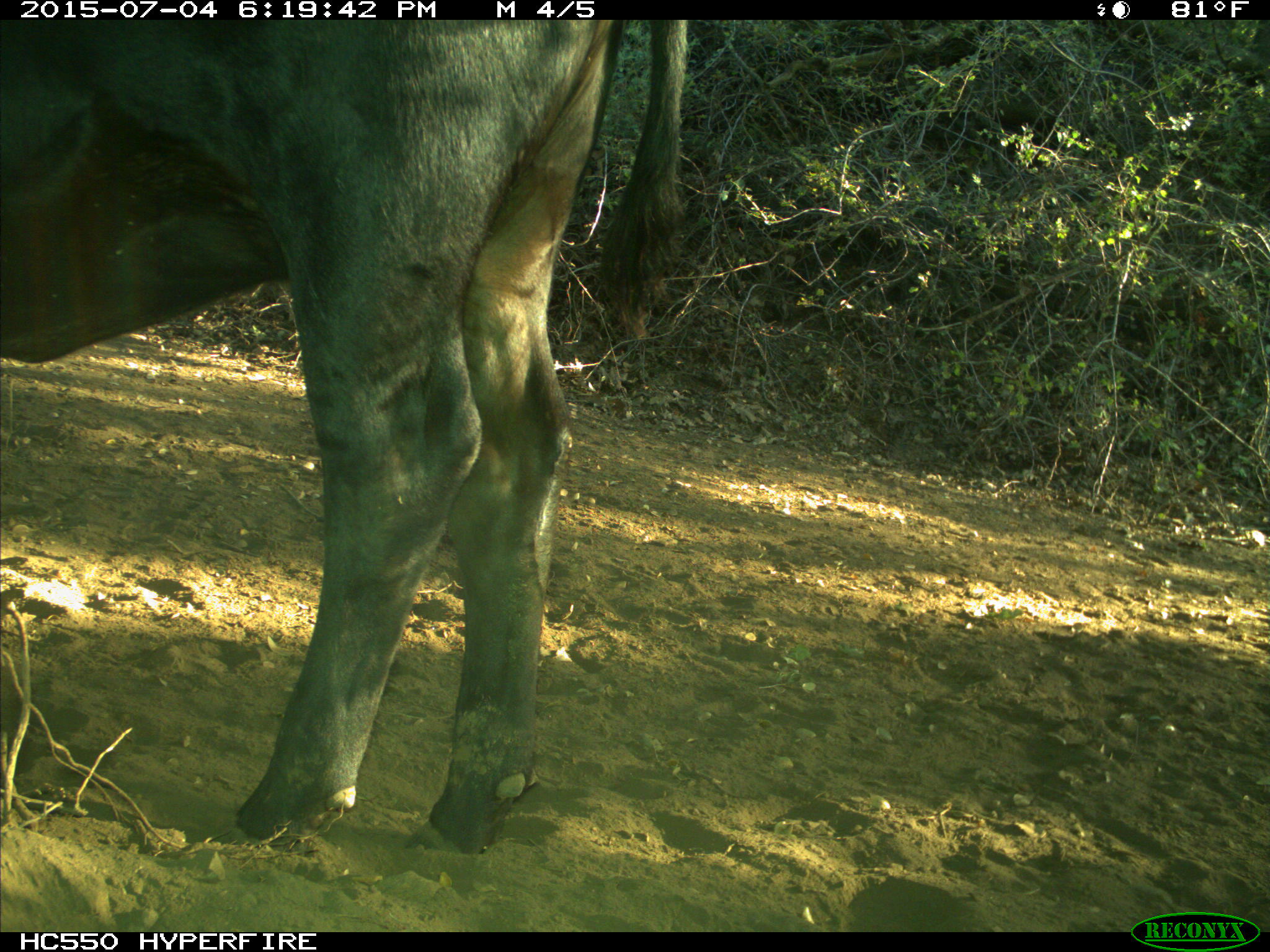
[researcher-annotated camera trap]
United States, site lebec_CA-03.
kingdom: Animalia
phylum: Chordata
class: Mammalia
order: Artiodactyla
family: Bovidae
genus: Bos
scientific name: Bos taurus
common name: domestic cow